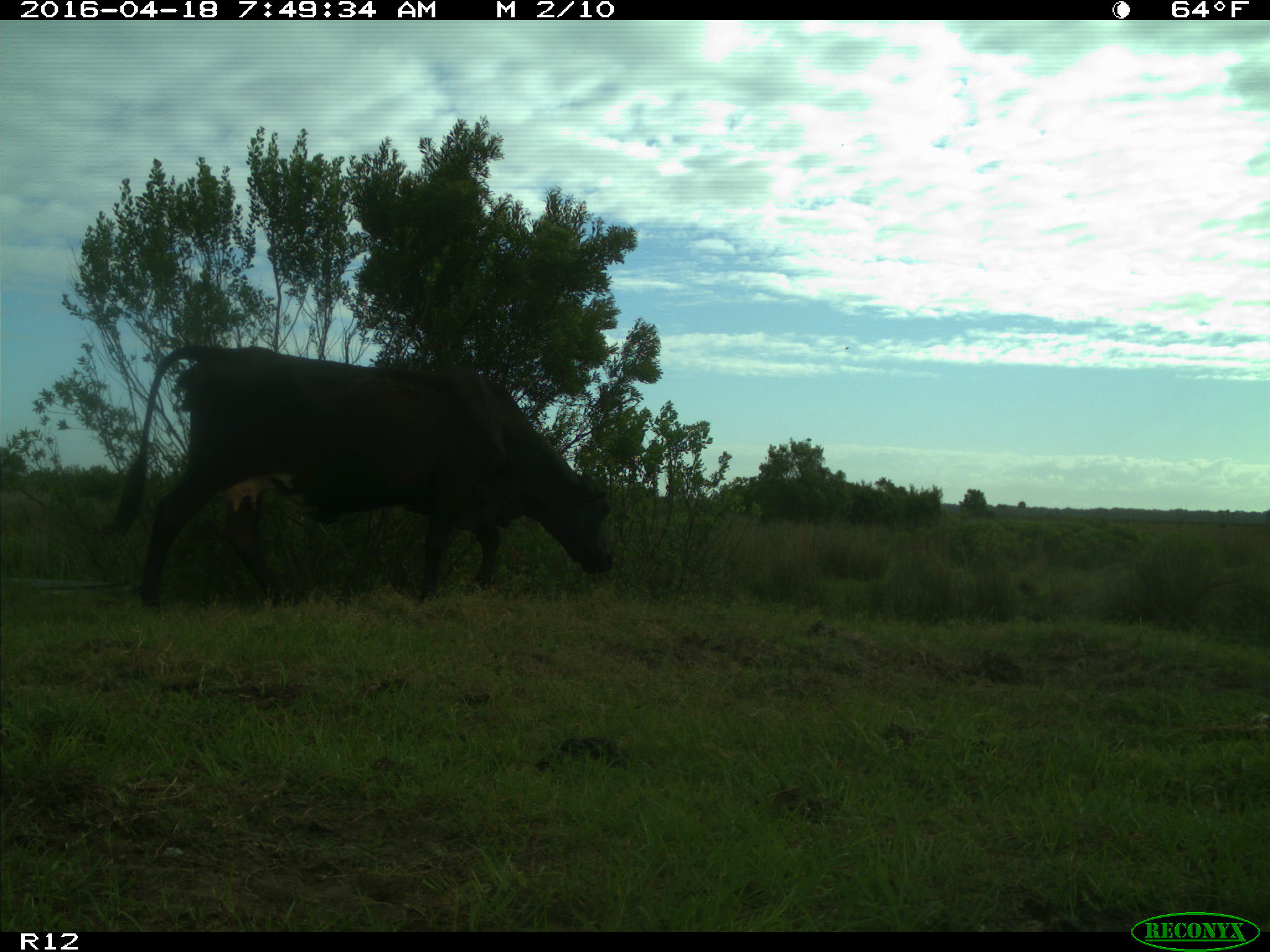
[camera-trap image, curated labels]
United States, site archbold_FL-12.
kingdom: Animalia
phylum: Chordata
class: Mammalia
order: Artiodactyla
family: Bovidae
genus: Bos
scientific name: Bos taurus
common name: domestic cow